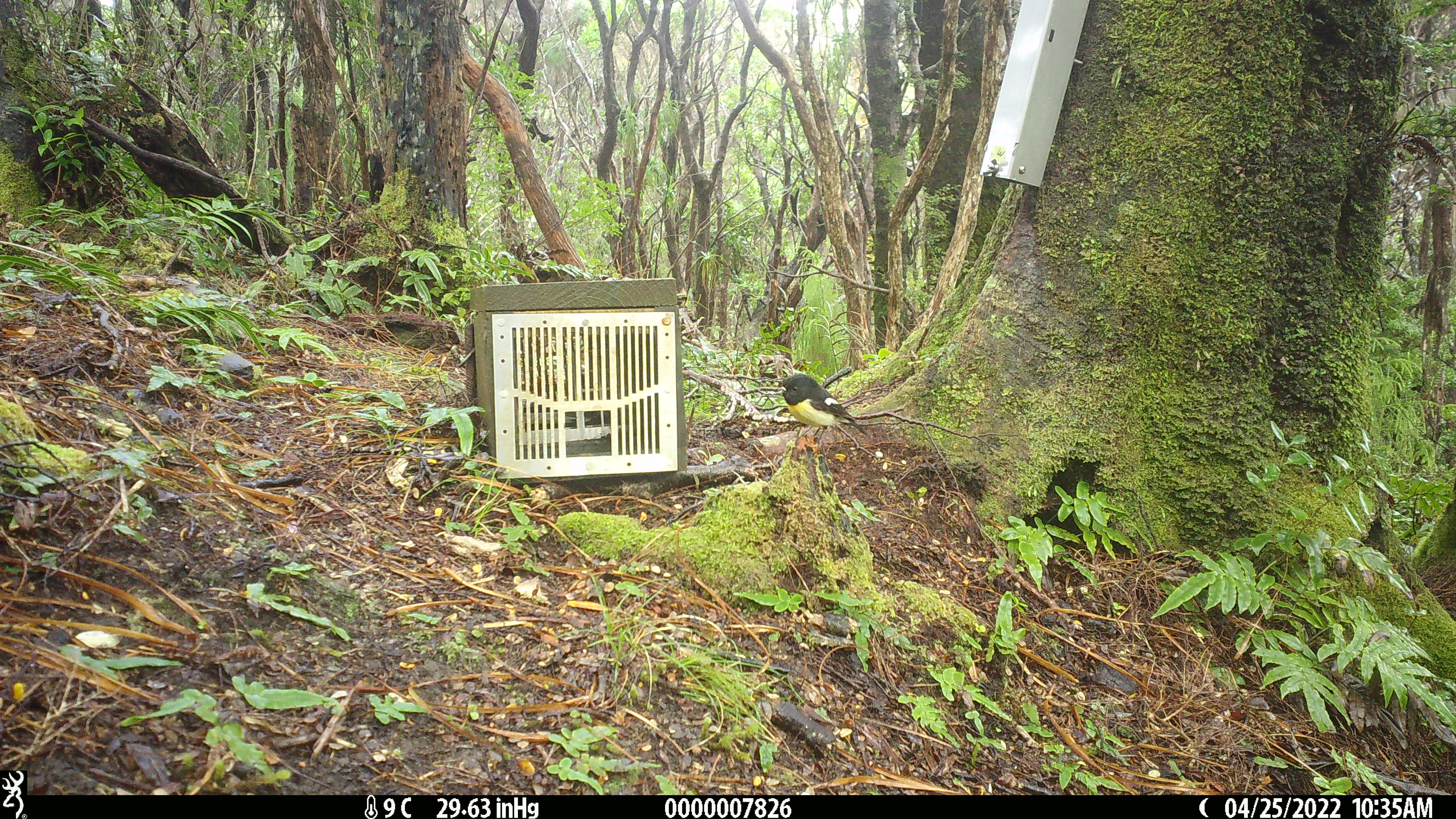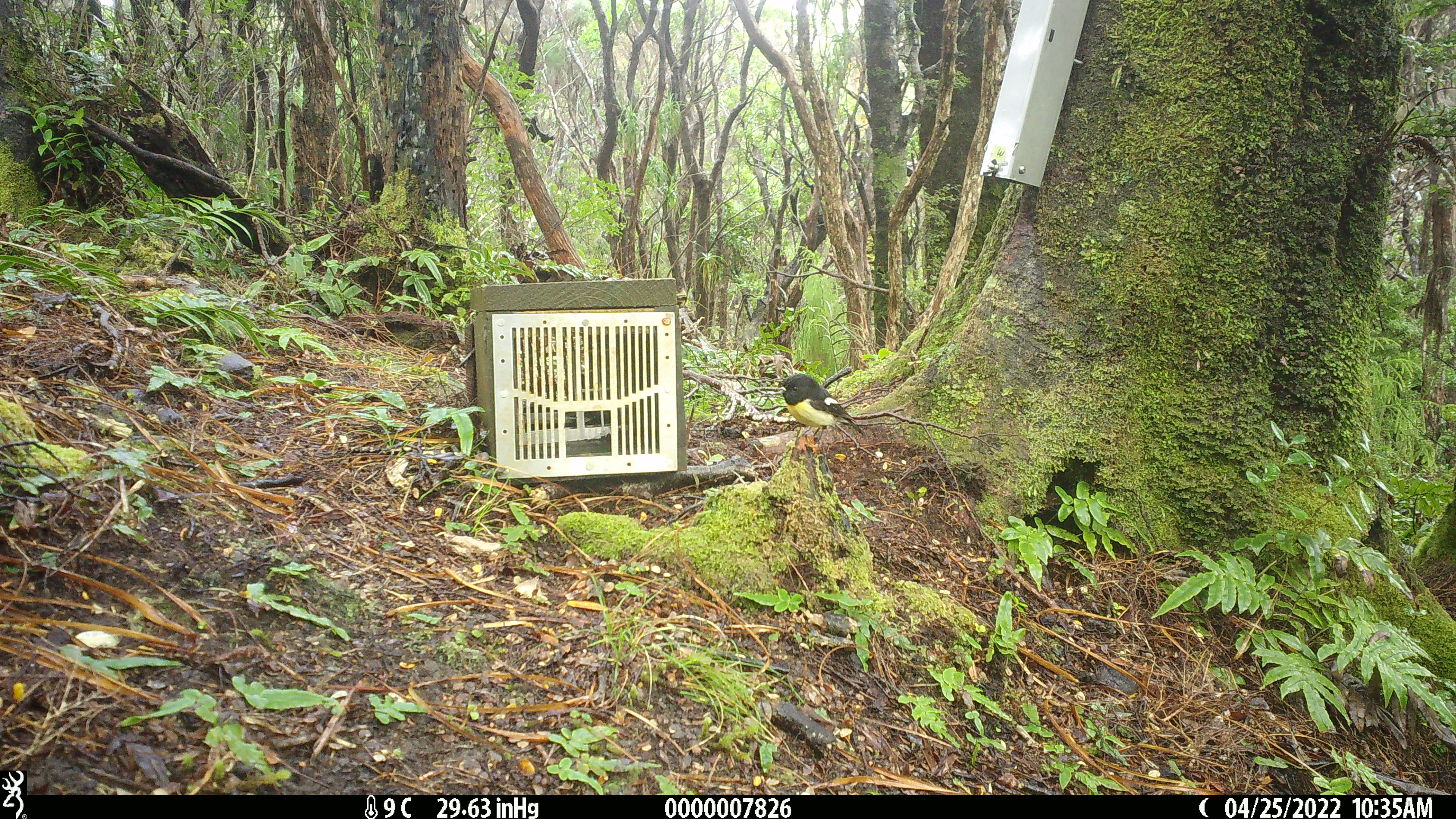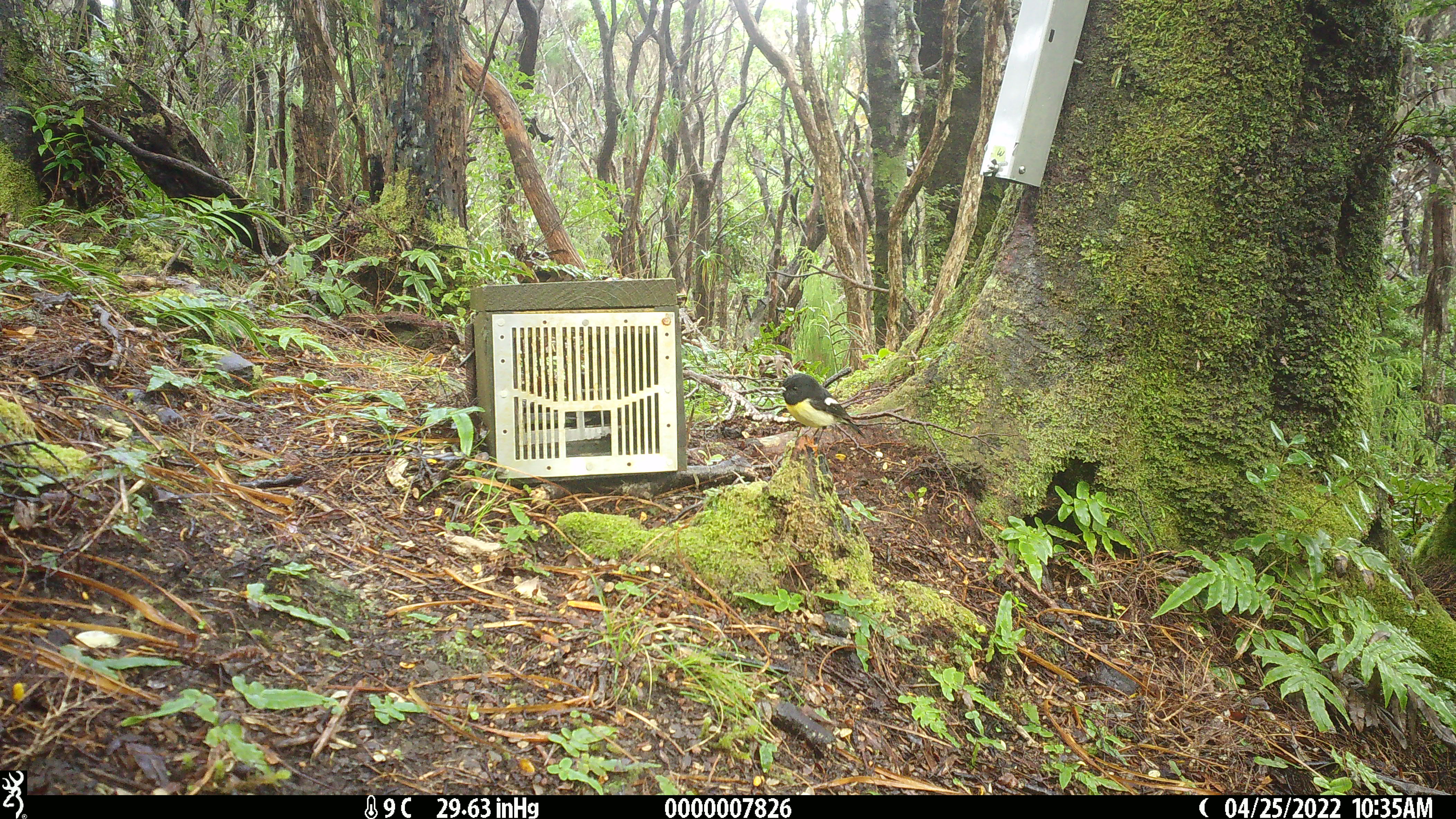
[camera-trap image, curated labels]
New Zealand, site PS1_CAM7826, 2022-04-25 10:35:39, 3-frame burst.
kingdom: Animalia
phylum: Chordata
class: Aves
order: Passeriformes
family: Petroicidae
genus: Petroica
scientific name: Petroica macrocephala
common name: tomtit